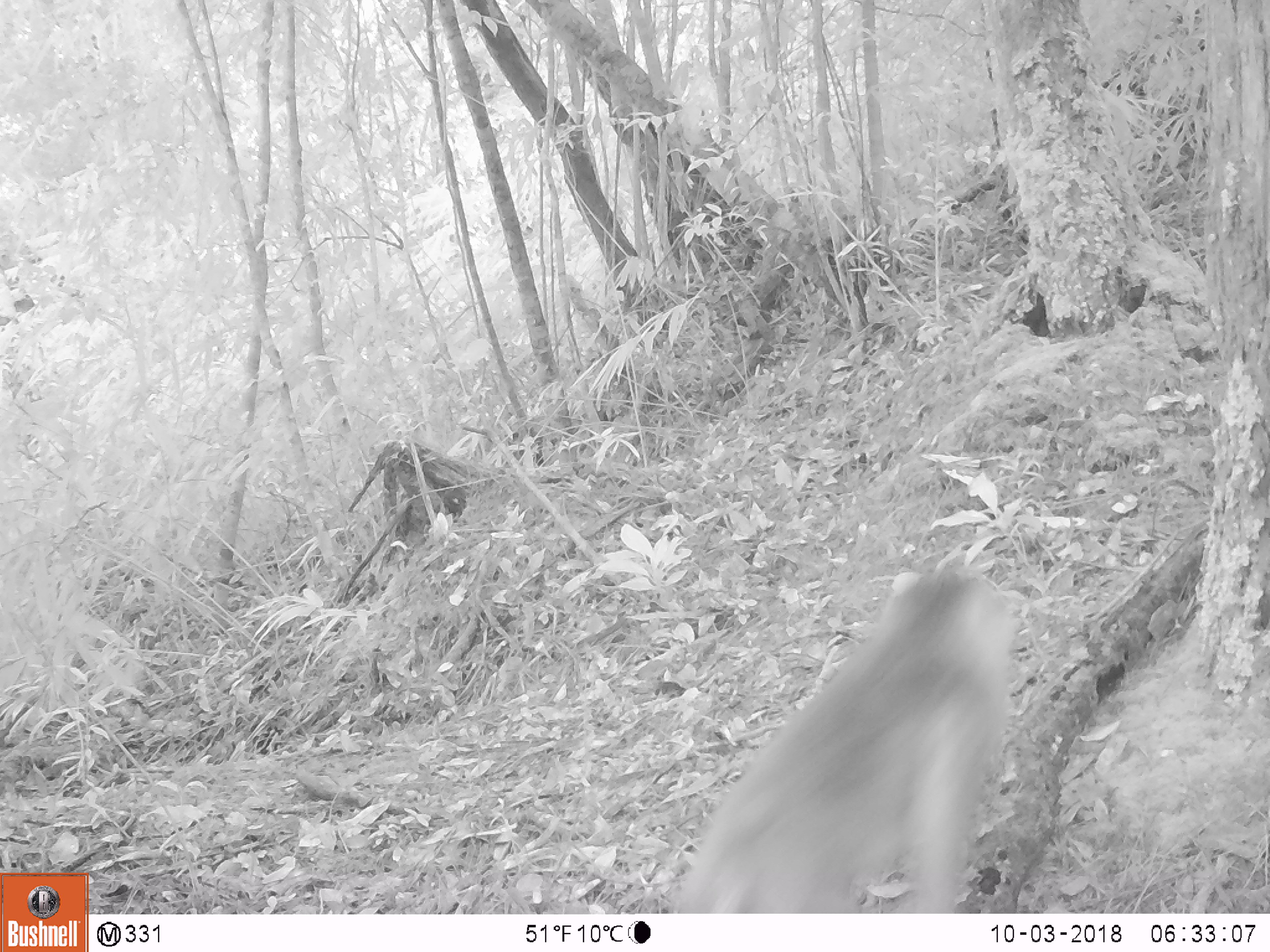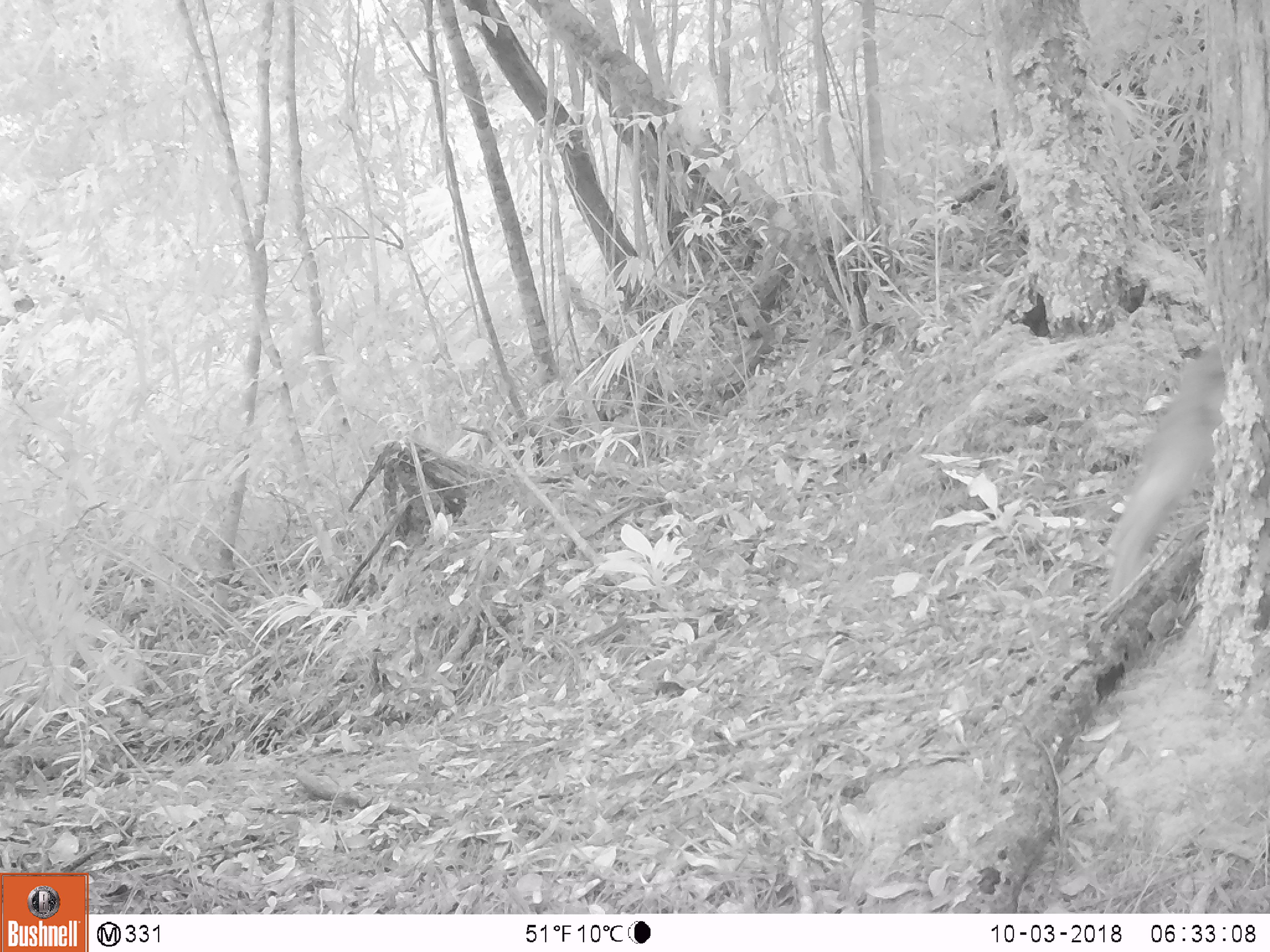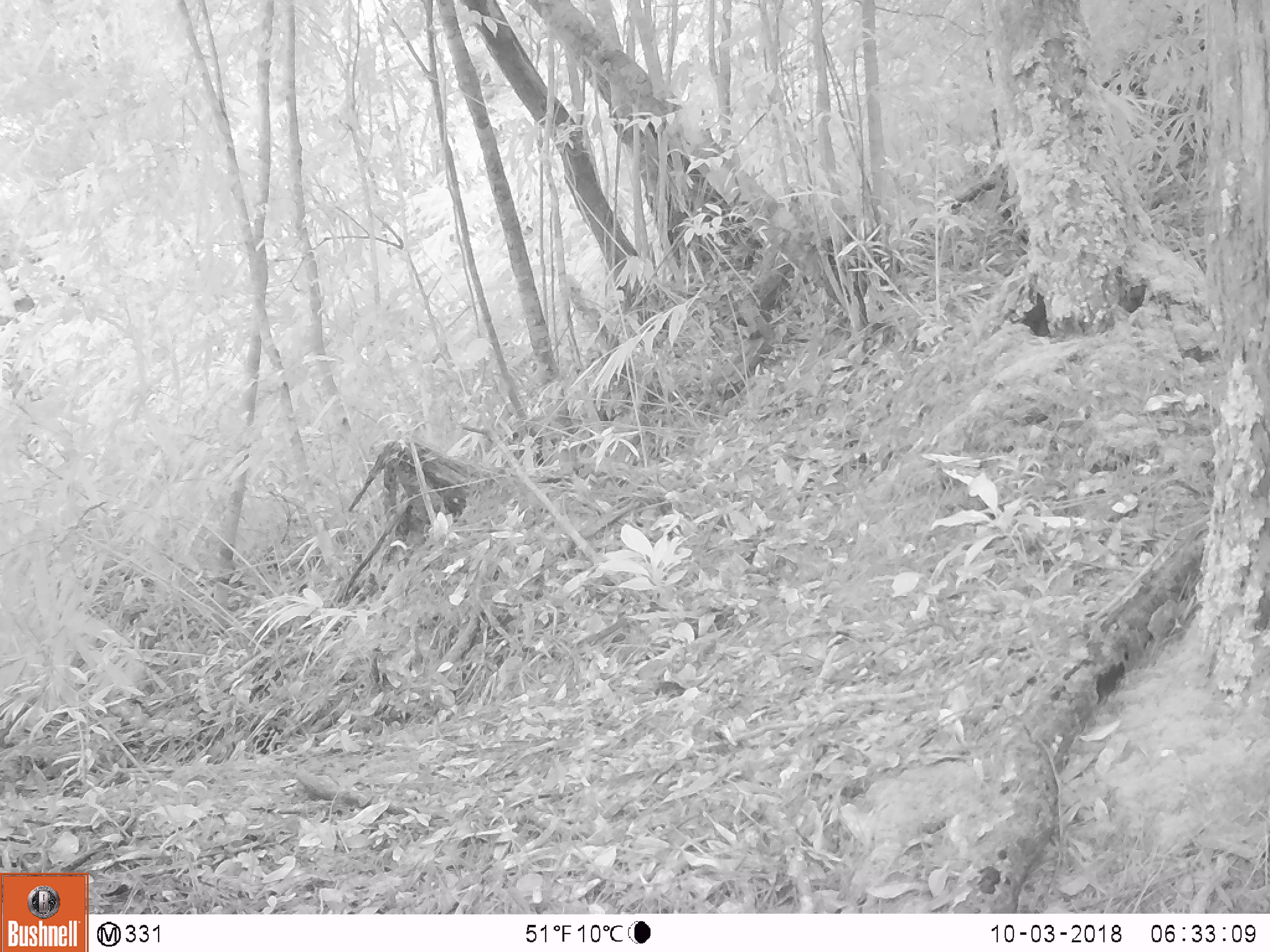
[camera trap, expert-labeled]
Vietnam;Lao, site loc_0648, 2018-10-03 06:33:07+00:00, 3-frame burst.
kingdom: Animalia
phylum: Chordata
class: Mammalia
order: Primates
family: Cercopithecidae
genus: Macaca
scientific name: Macaca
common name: macaque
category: unidentified macaque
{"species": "unidentified macaque (macaque) (Macaca)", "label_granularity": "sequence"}